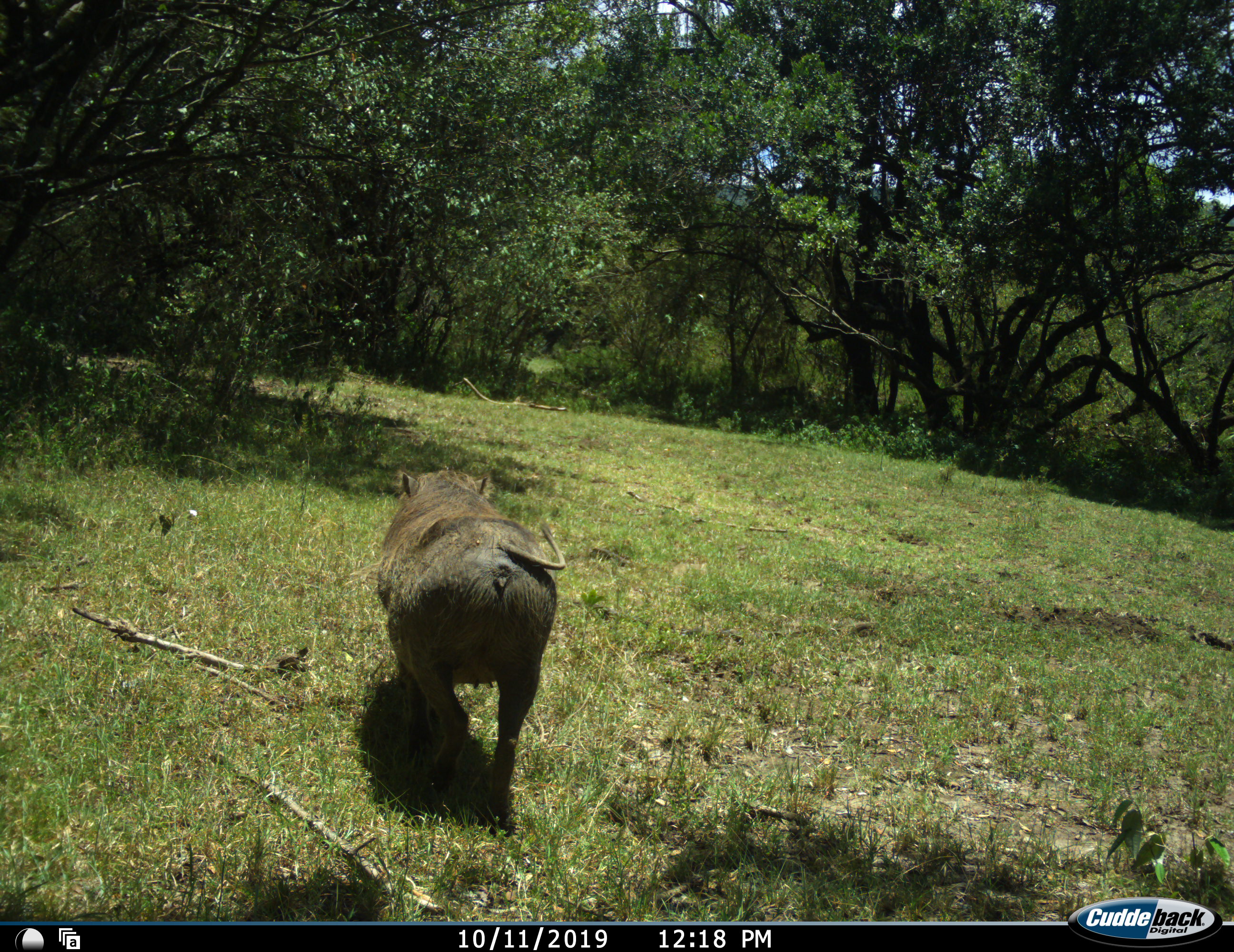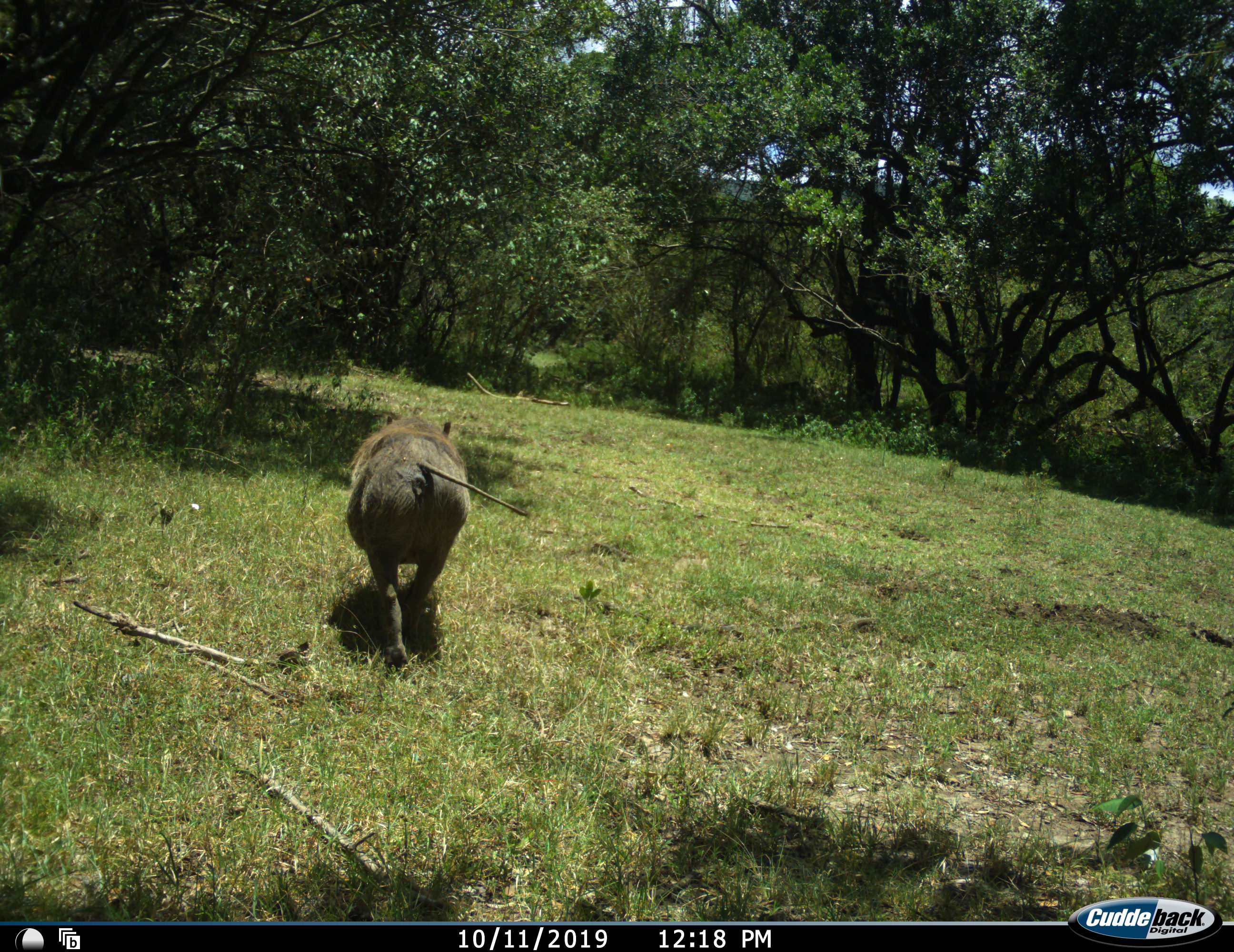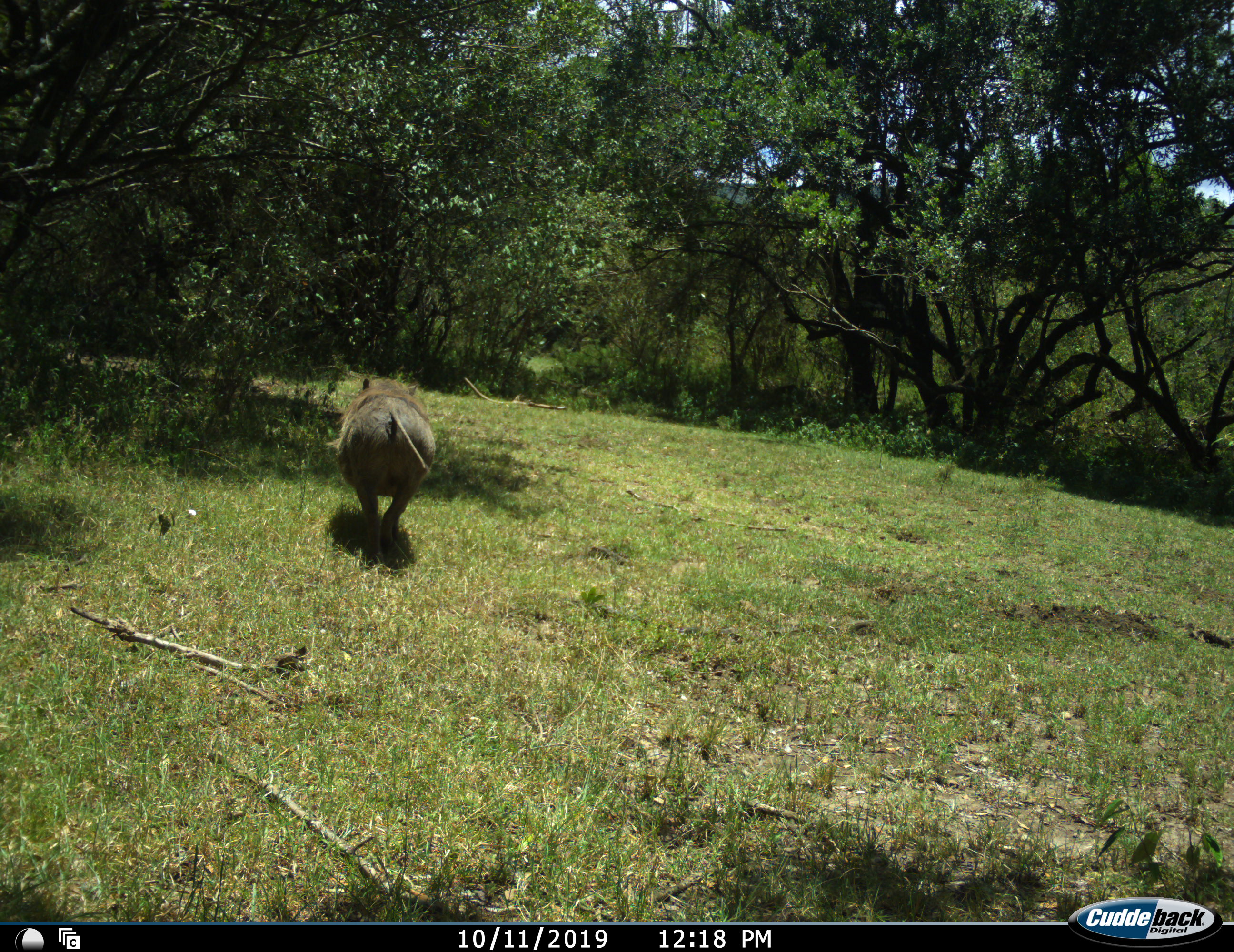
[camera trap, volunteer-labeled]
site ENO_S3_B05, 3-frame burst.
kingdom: Animalia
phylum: Chordata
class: Mammalia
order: Artiodactyla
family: Suidae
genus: Phacochoerus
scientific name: Phacochoerus africanus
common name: warthog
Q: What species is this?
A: Warthog (Phacochoerus africanus).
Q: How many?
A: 1.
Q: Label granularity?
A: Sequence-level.